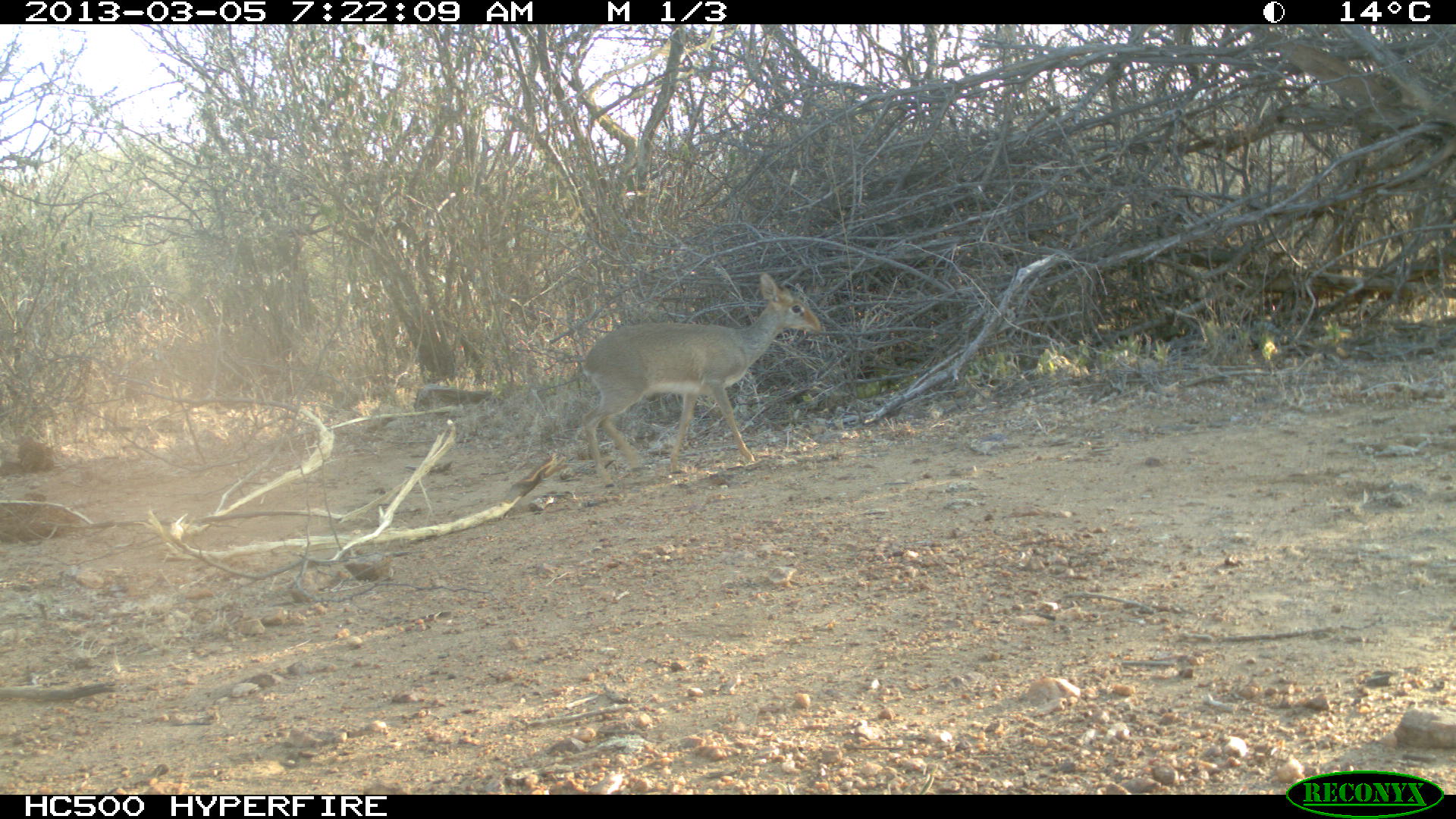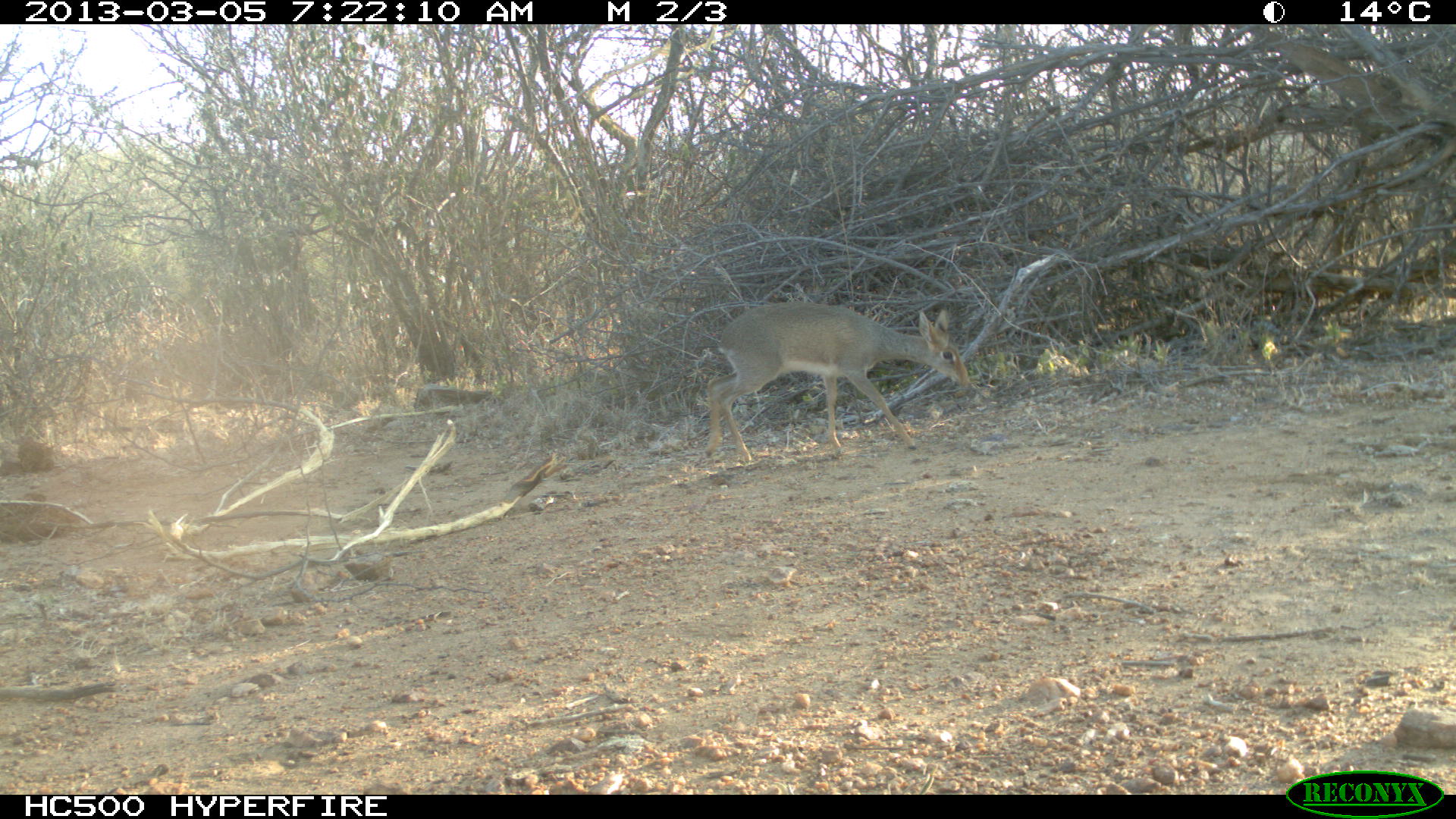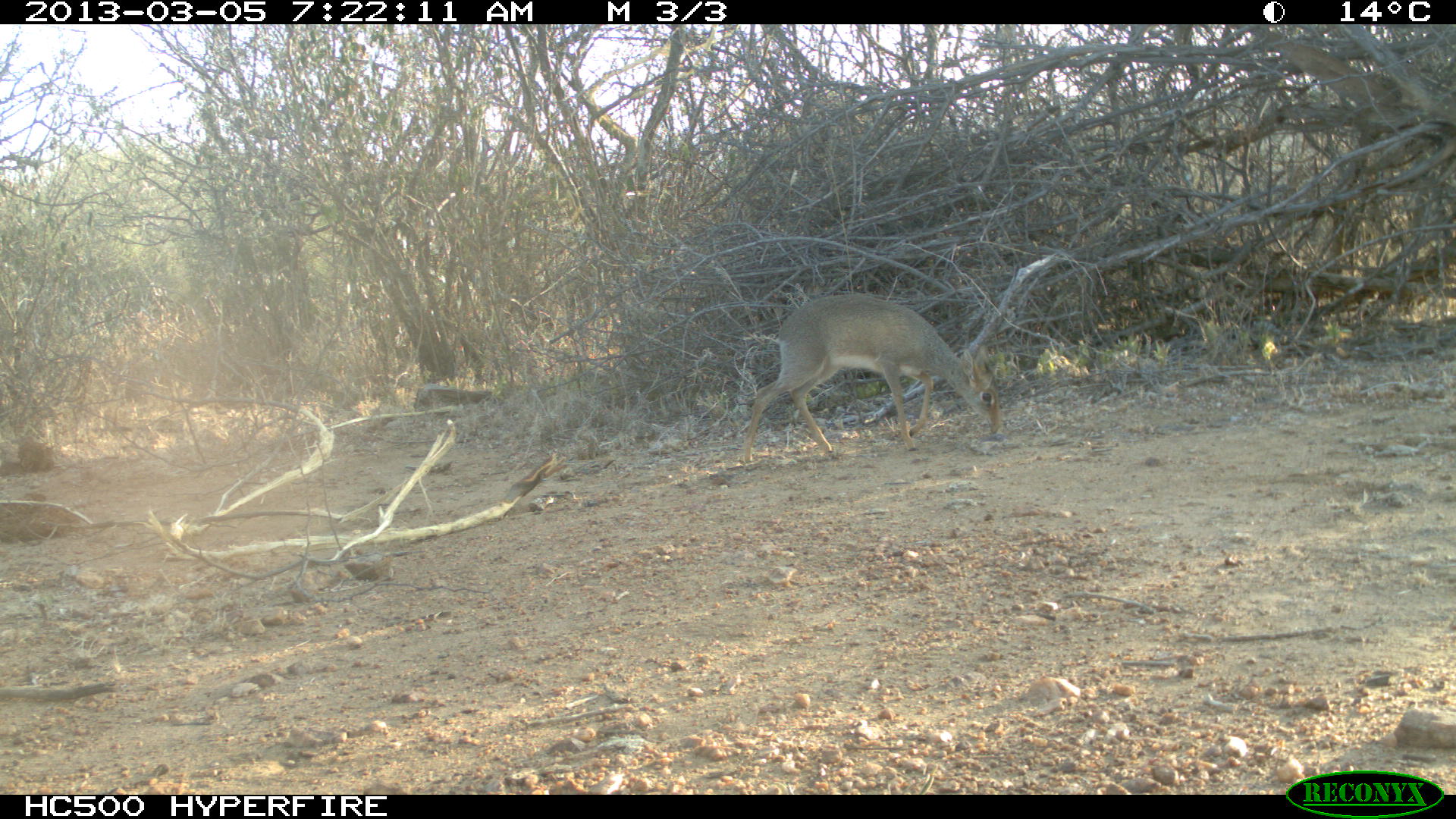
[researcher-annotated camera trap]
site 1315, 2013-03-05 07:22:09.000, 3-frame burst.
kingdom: Animalia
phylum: Chordata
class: Mammalia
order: Artiodactyla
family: Bovidae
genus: Madoqua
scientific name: Madoqua guentheri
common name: günther's dik-dik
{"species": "Madoqua guentheri (günther's dik-dik)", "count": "1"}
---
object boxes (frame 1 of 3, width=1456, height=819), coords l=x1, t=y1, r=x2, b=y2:
madoqua guentheri: l=580, t=270, r=821, b=489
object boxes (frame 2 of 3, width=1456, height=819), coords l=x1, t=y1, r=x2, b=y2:
madoqua guentheri: l=703, t=300, r=968, b=462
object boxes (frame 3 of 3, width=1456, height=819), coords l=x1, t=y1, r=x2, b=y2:
madoqua guentheri: l=739, t=292, r=999, b=464